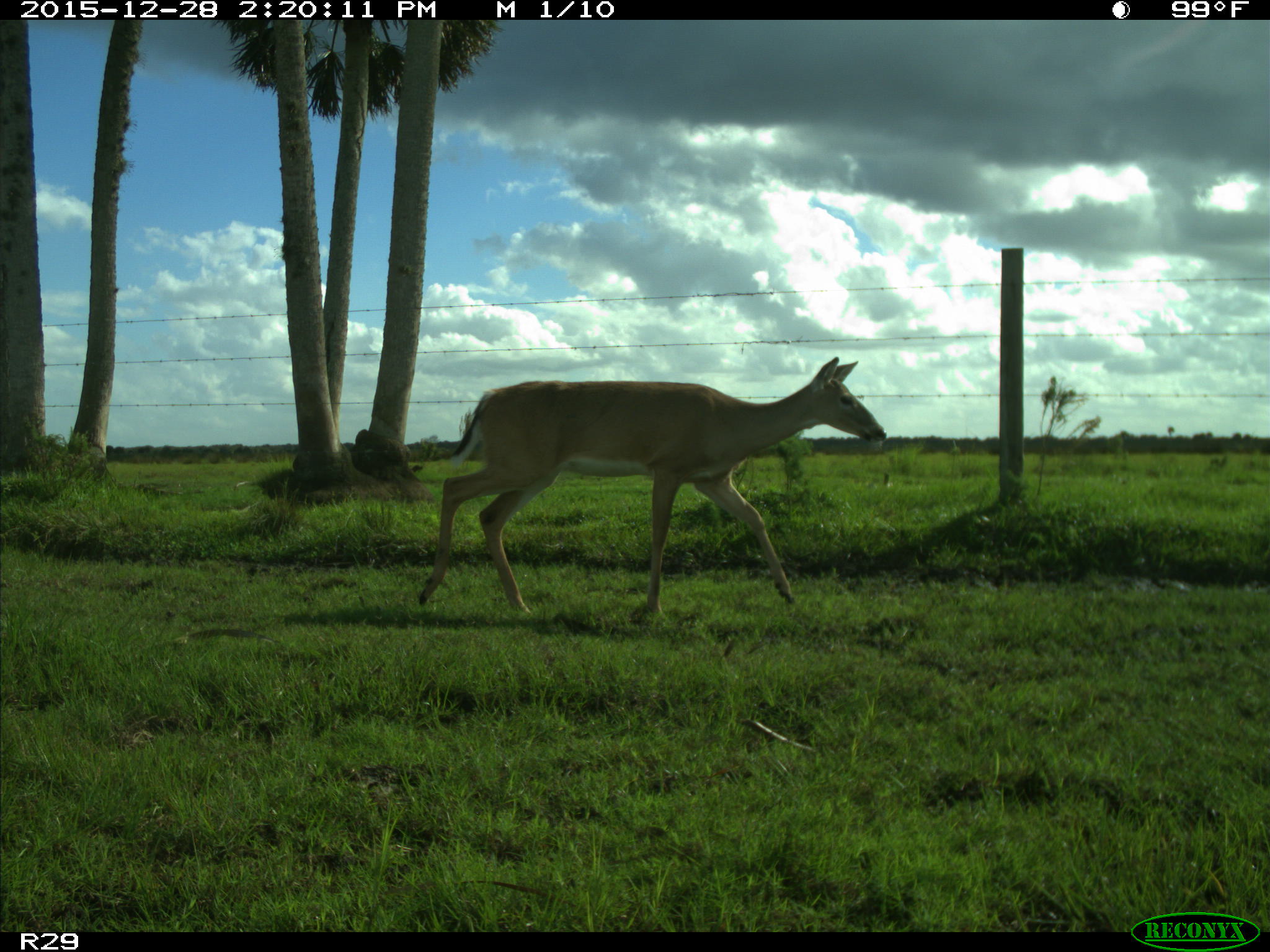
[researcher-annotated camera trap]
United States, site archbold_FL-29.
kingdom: Animalia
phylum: Chordata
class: Mammalia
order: Artiodactyla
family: Cervidae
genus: Odocoileus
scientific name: Odocoileus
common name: deer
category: unidentified deer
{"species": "unidentified deer (deer) (Odocoileus)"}